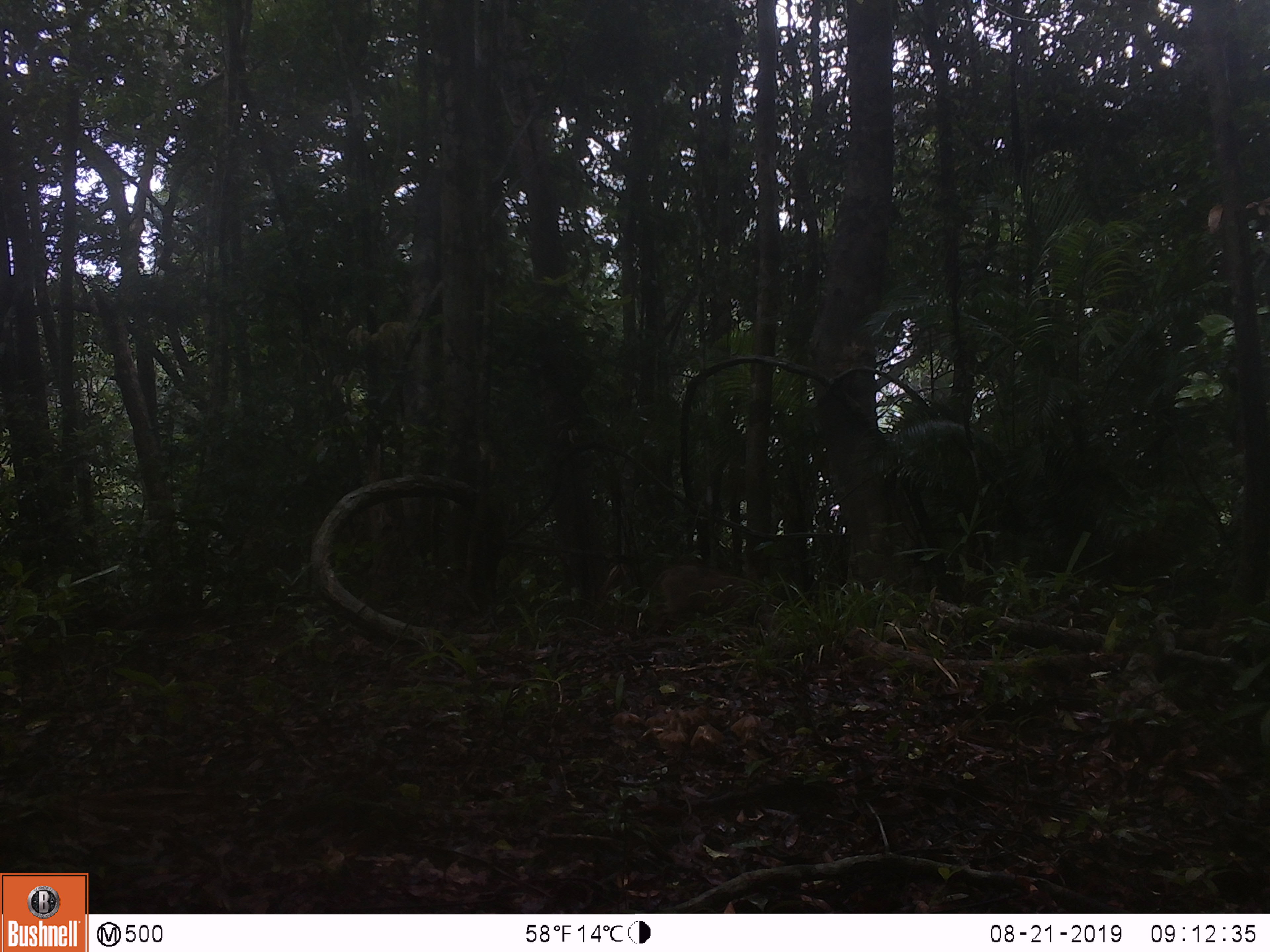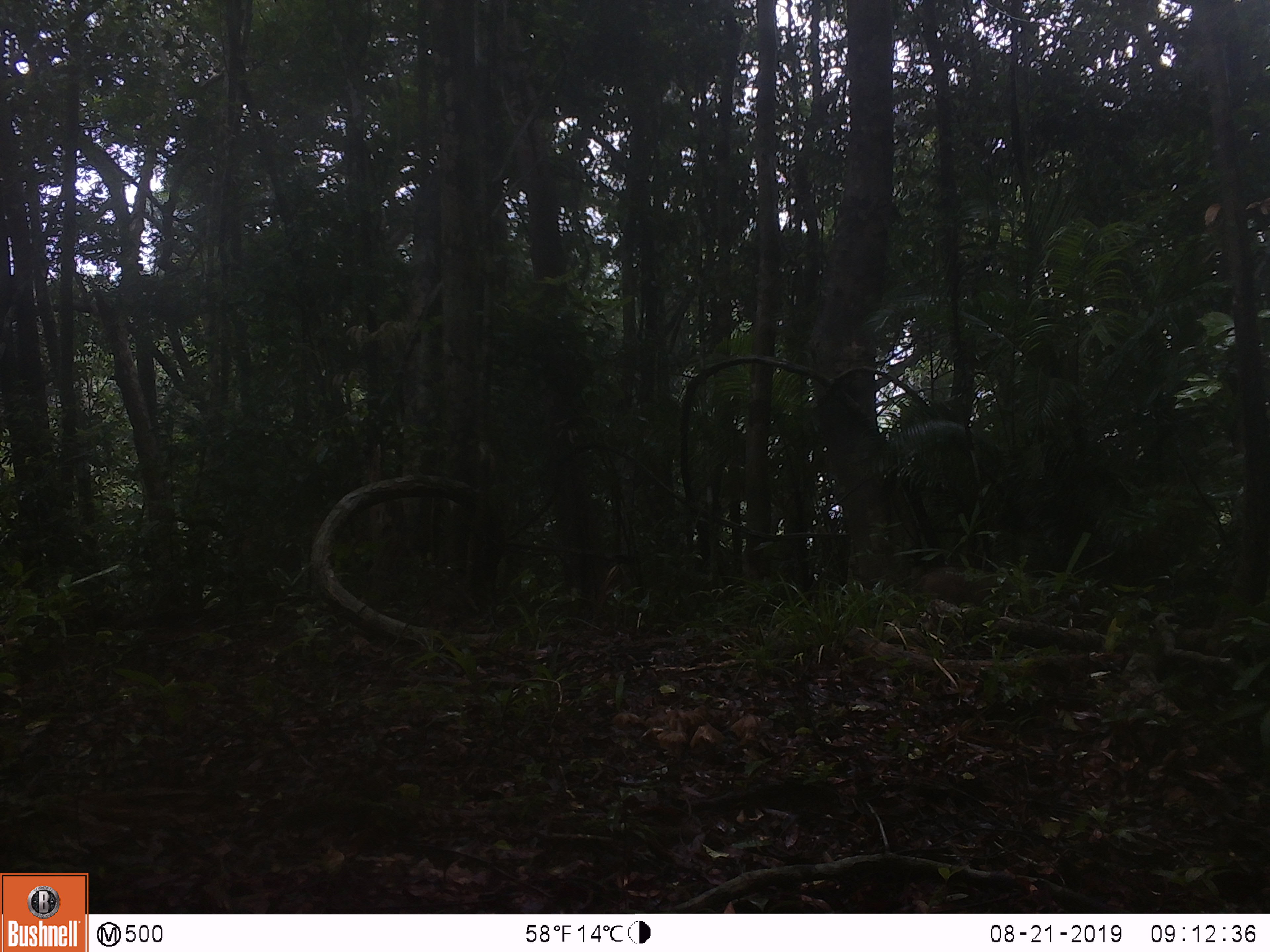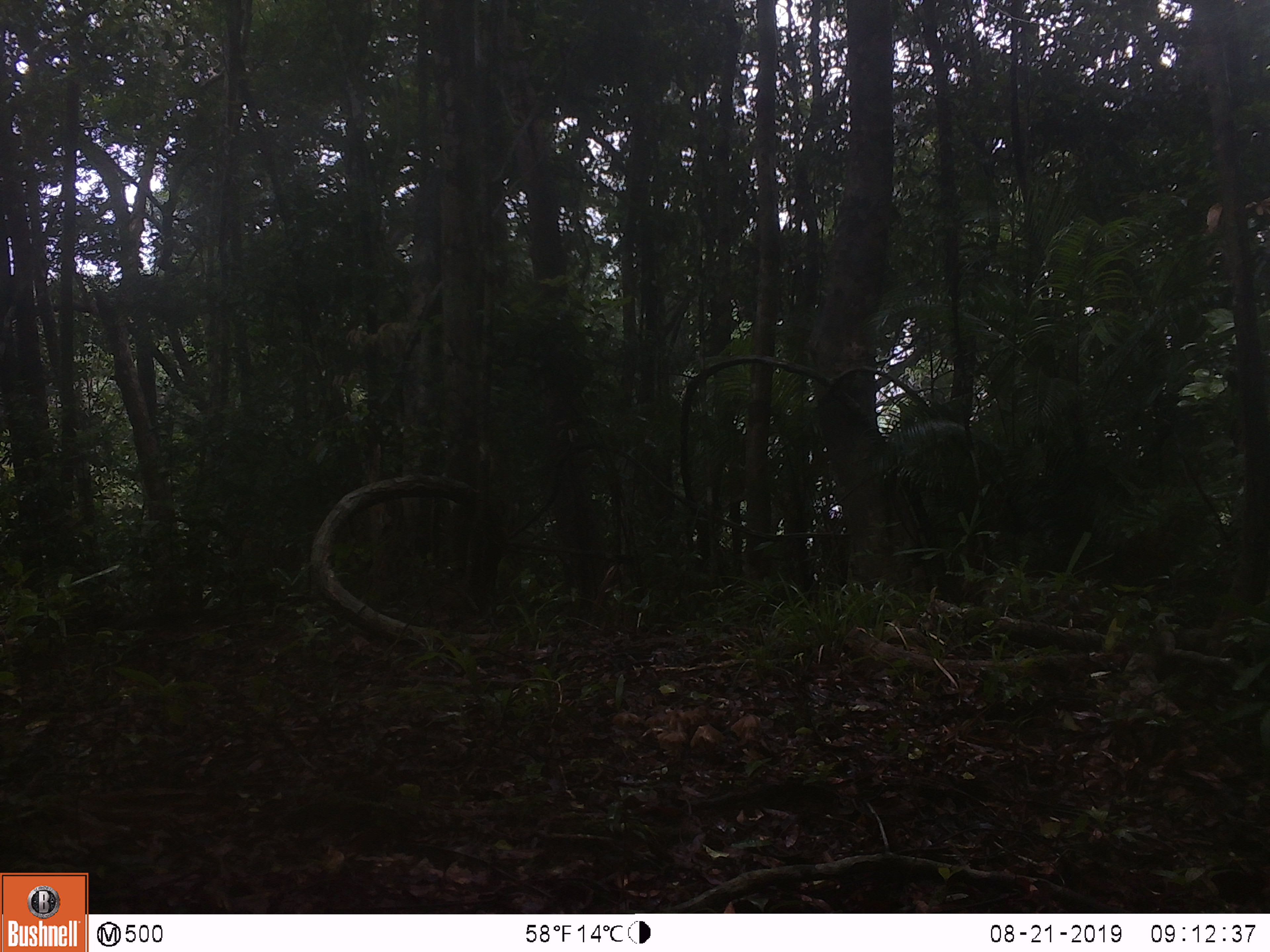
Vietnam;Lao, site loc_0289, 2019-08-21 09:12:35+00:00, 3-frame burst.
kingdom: Animalia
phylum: Chordata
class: Mammalia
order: Artiodactyla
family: Suidae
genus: Sus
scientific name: Sus scrofa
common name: eurasian wild pig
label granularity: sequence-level